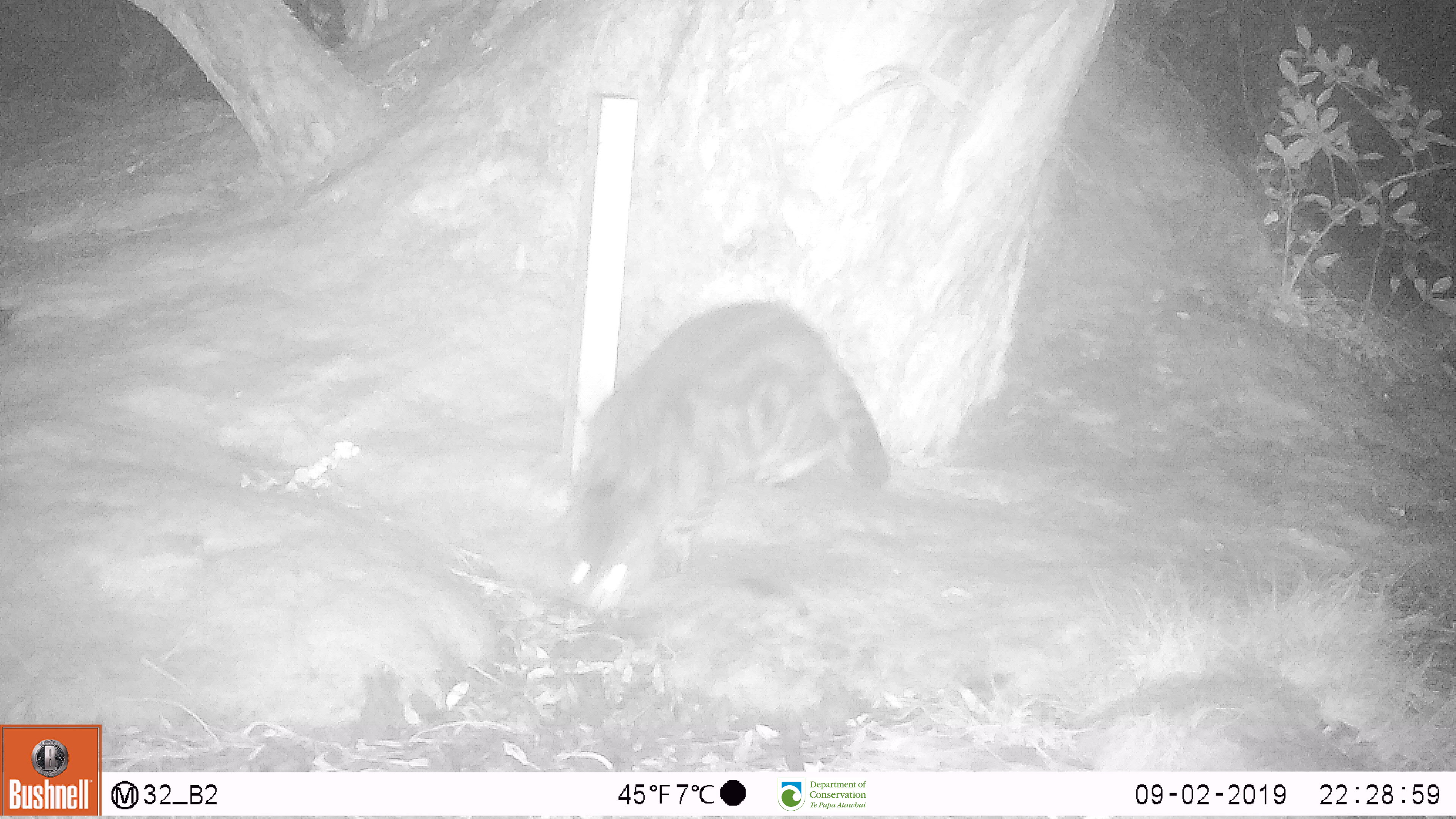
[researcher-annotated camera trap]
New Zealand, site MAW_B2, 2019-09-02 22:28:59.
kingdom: Animalia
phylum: Chordata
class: Mammalia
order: Carnivora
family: Felidae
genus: Felis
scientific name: Felis catus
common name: domestic cat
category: cat